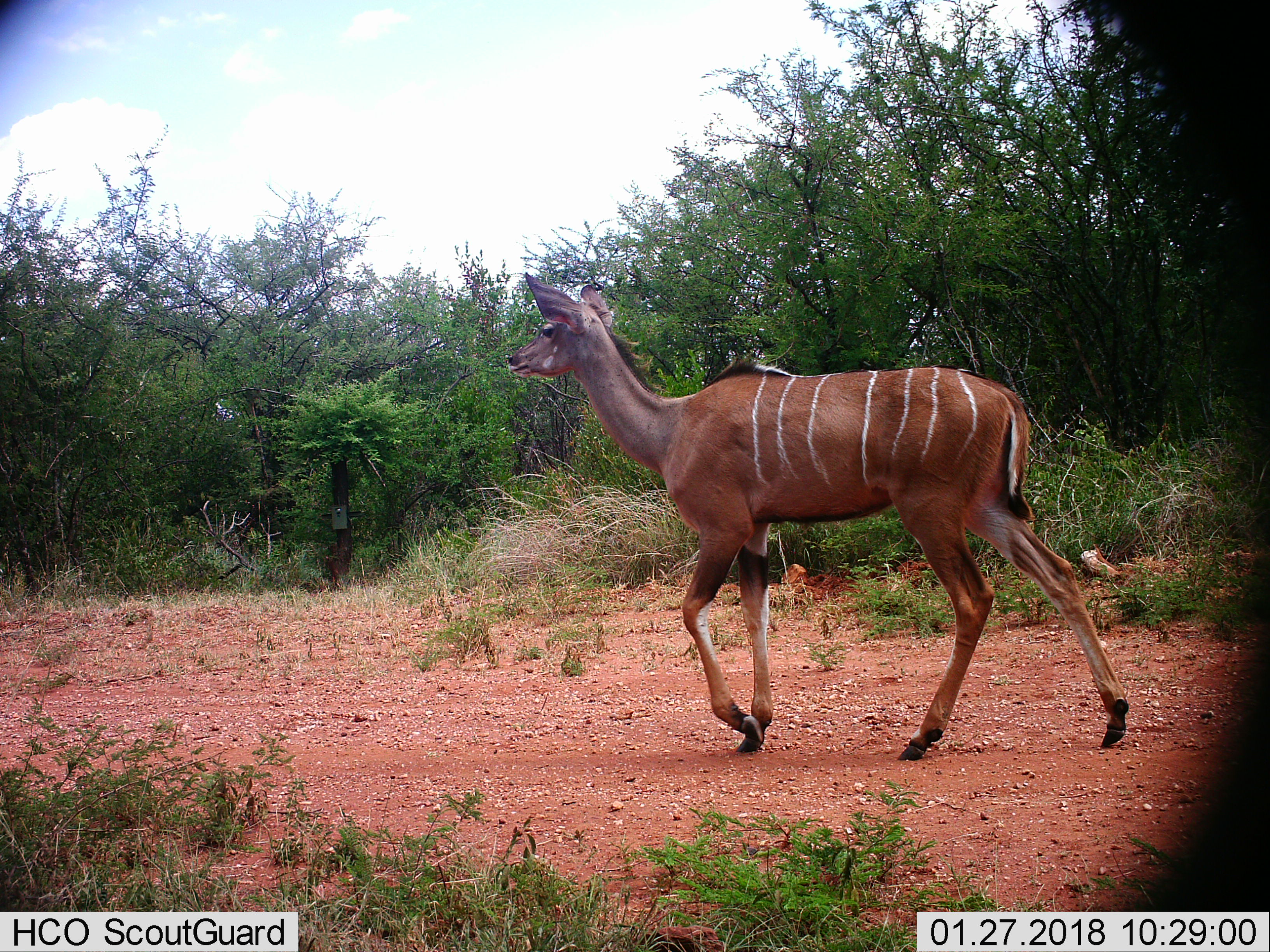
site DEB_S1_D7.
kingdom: Animalia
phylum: Chordata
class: Mammalia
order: Artiodactyla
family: Bovidae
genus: Tragelaphus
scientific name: Tragelaphus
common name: kudu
Kudu (Tragelaphus), count 1. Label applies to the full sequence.